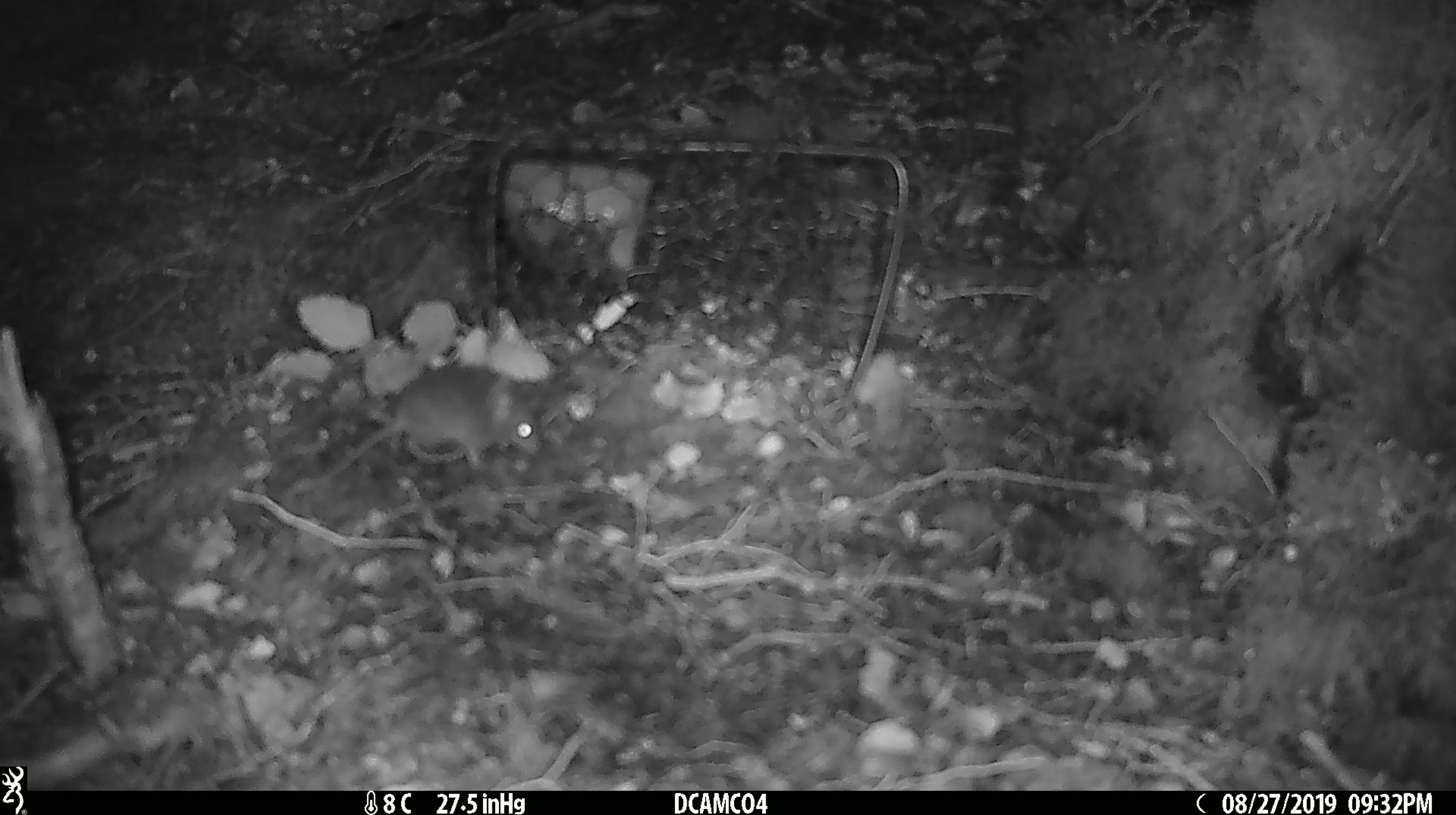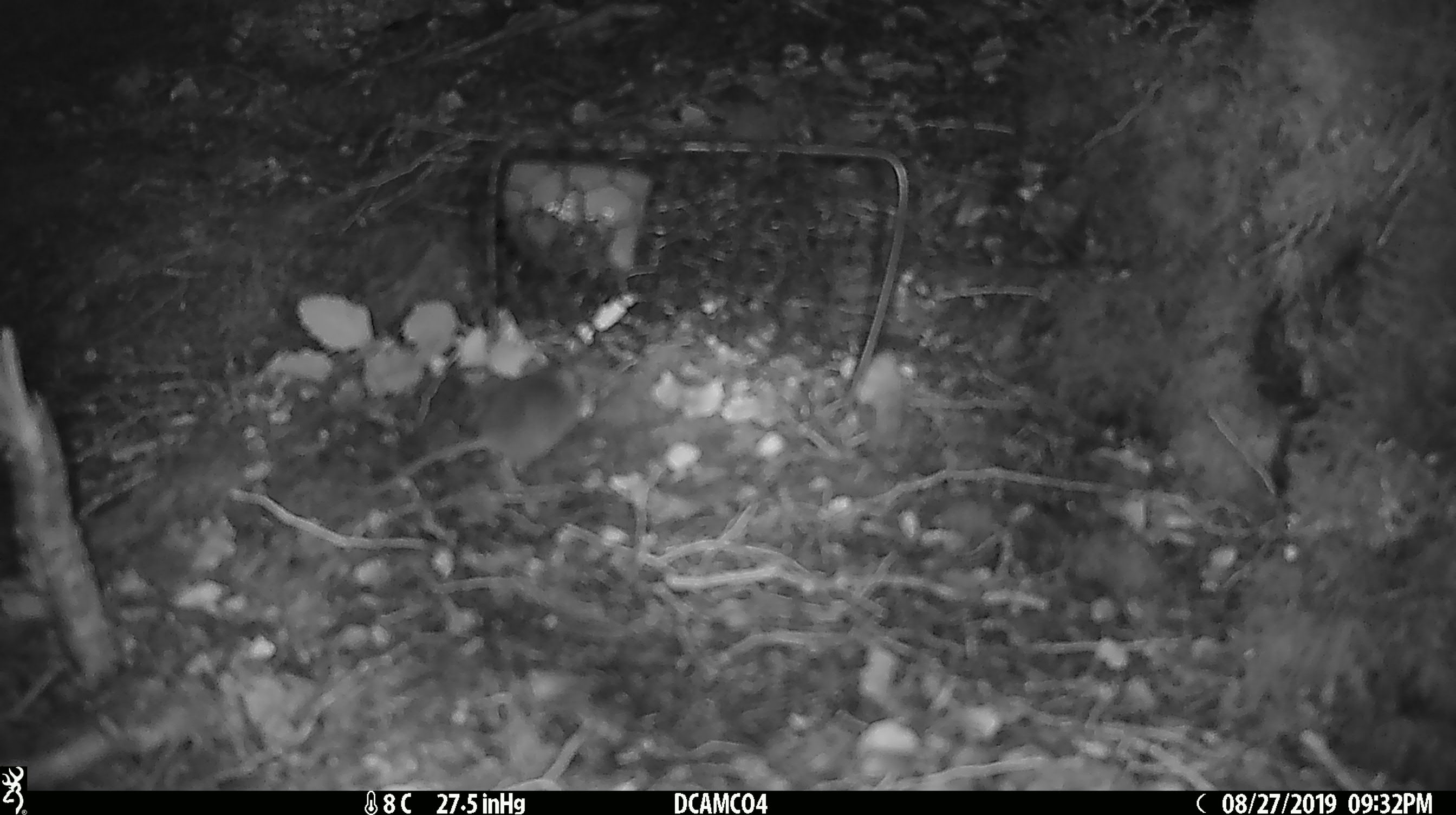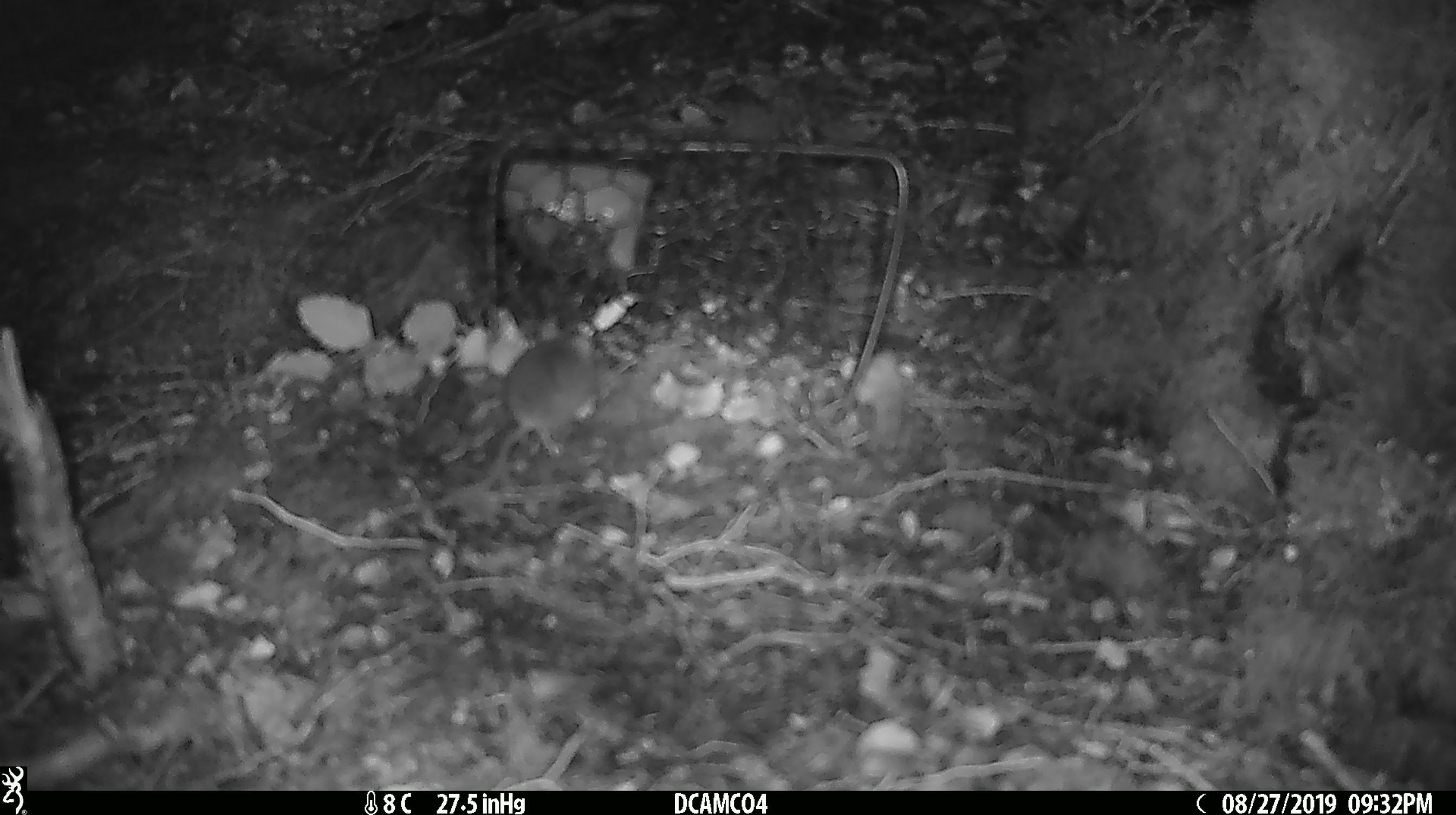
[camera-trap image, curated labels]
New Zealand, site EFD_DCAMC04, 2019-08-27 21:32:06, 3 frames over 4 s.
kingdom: Animalia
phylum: Chordata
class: Mammalia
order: Rodentia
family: Muridae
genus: Mus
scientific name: Mus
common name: mouse